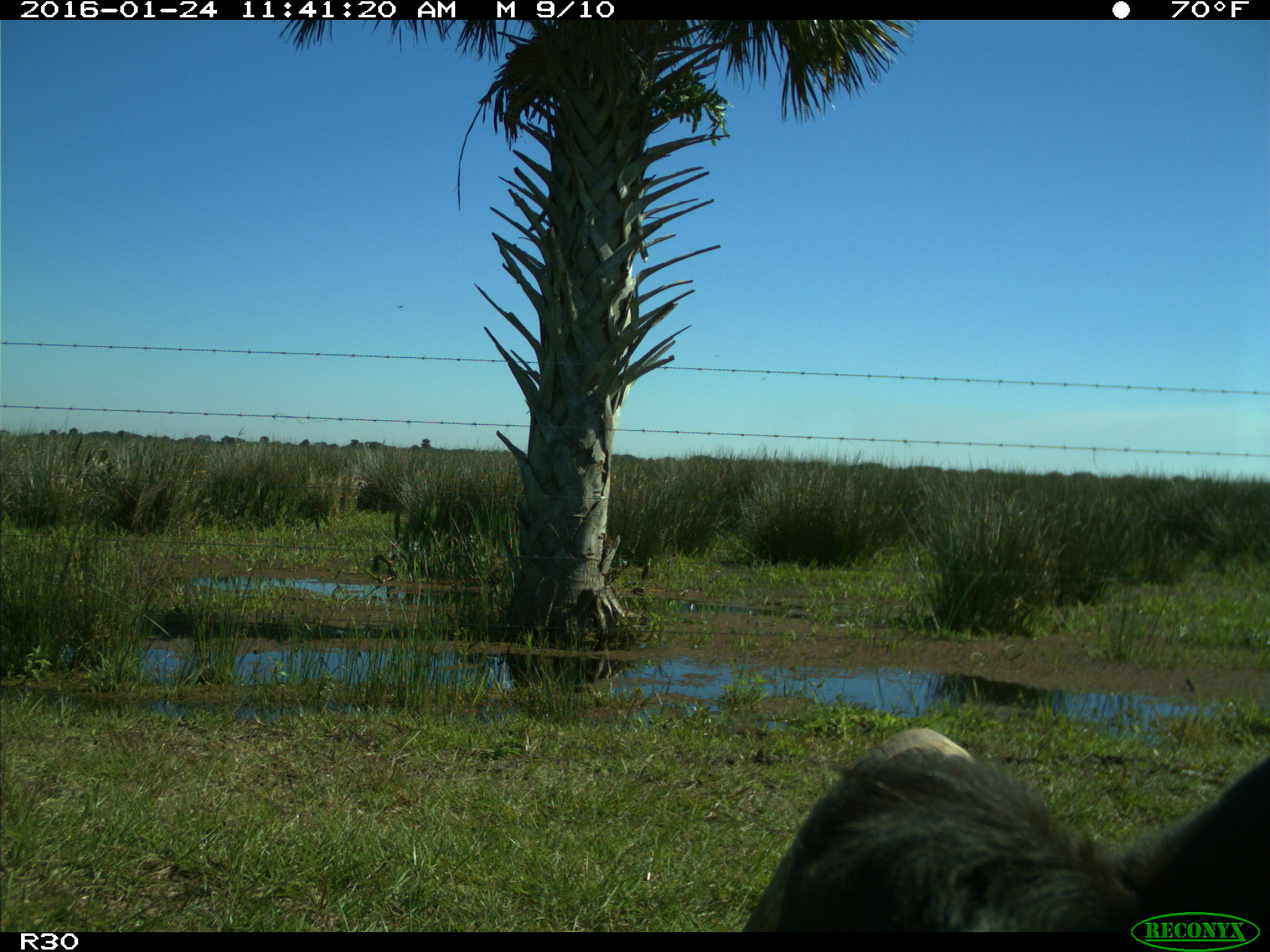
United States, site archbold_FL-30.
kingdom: Animalia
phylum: Chordata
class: Mammalia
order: Artiodactyla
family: Bovidae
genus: Bos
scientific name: Bos taurus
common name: domestic cow